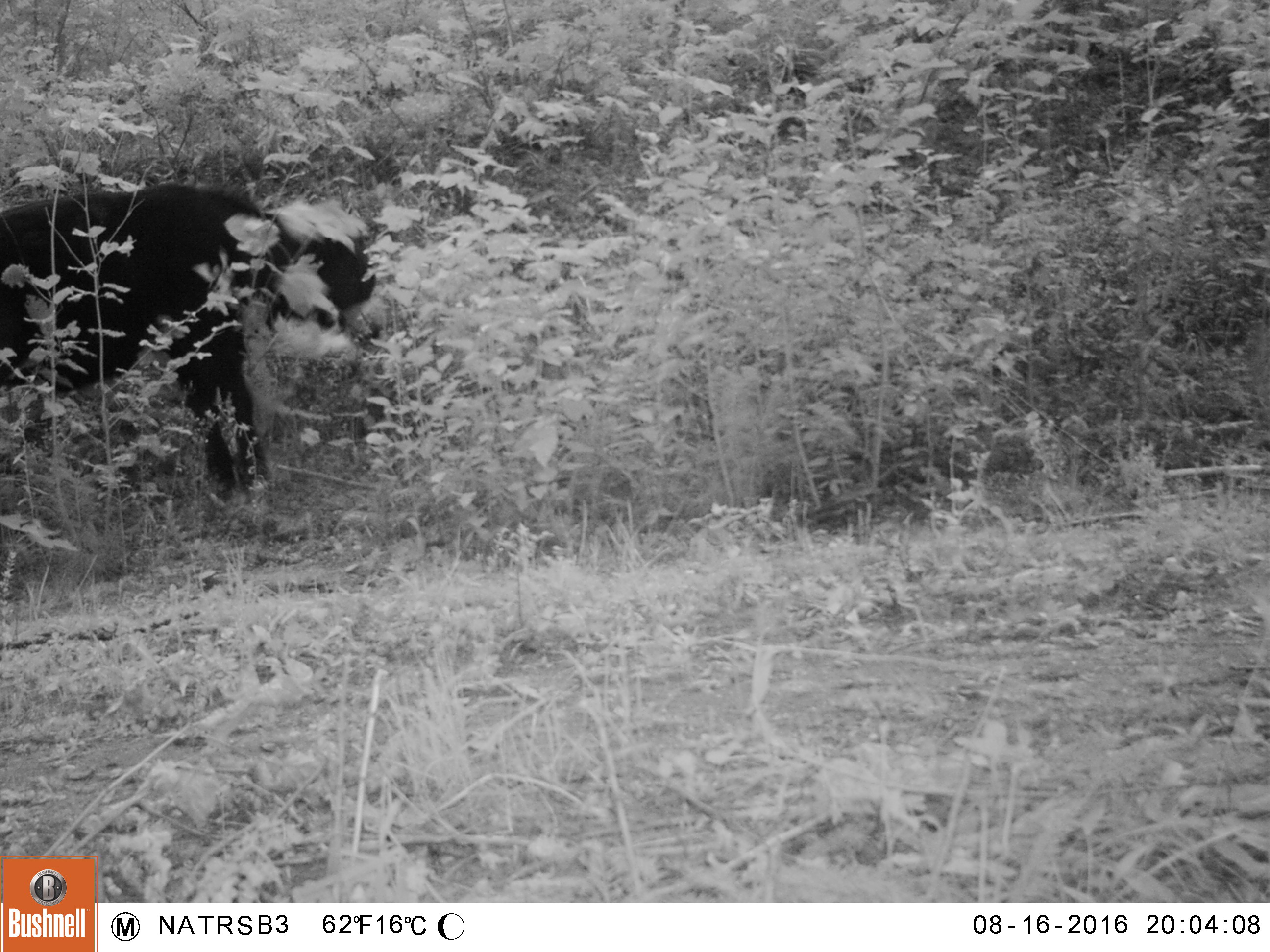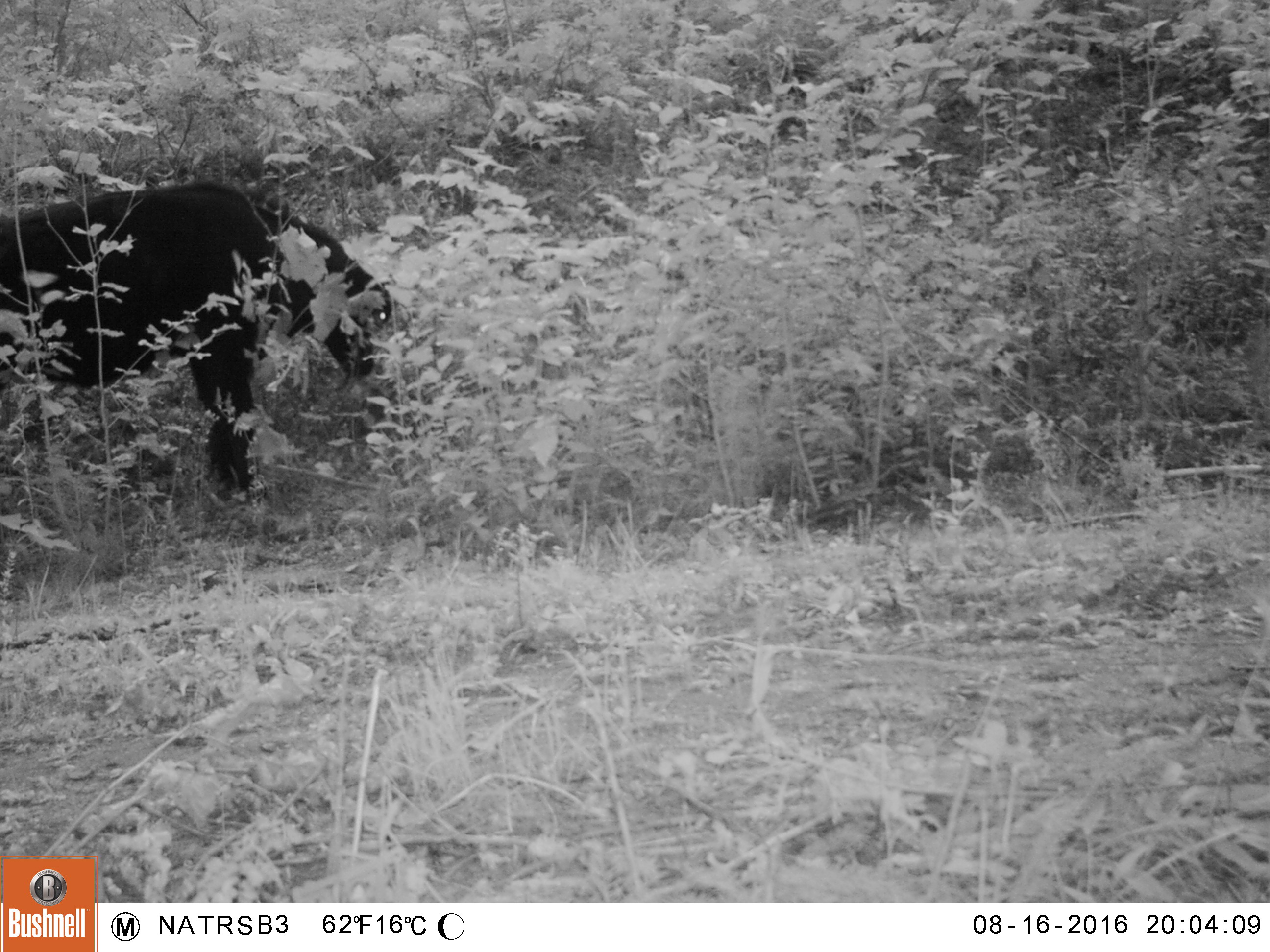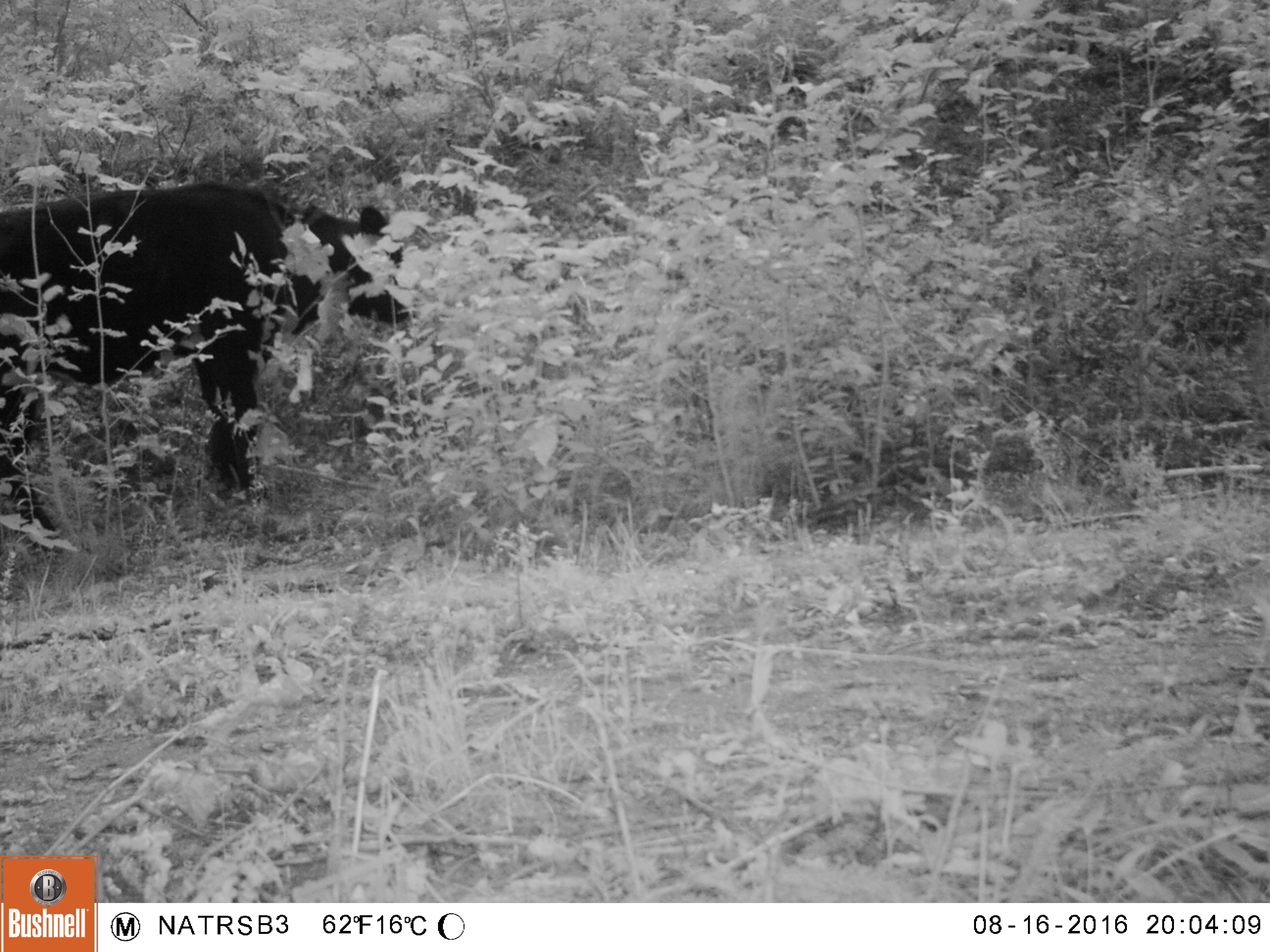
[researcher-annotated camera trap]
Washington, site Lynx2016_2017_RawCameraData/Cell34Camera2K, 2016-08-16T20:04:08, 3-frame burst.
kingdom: Animalia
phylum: Chordata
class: Mammalia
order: Artiodactyla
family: Bovidae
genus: Bos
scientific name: Bos taurus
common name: domestic cattle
Domestic cattle (Bos taurus). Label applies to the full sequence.